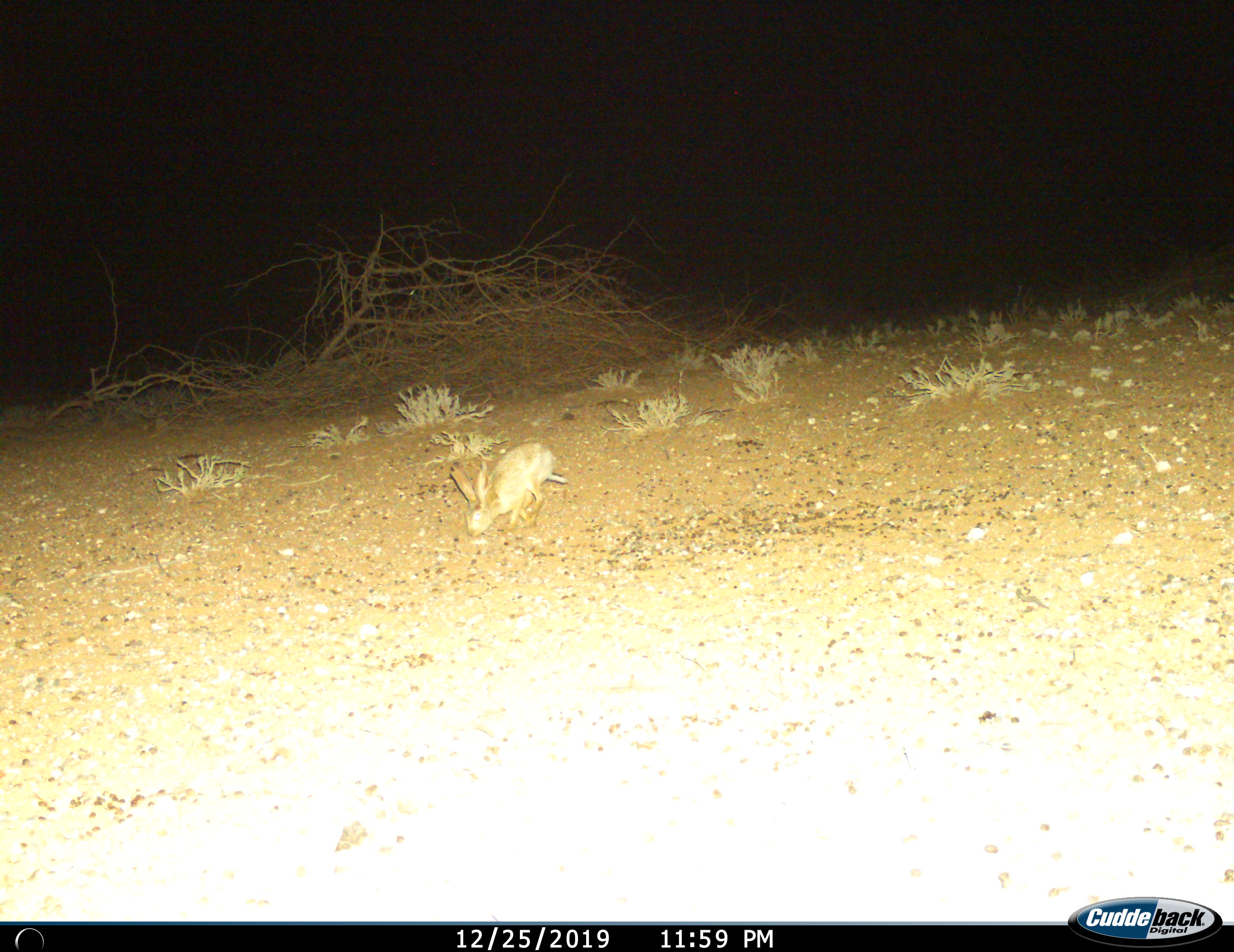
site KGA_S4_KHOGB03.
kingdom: Animalia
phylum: Chordata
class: Mammalia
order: Lagomorpha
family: Leporidae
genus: Lepus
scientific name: Lepus capensis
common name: cape hare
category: harecape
Harecape (cape hare) (Lepus capensis), count 1. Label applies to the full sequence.